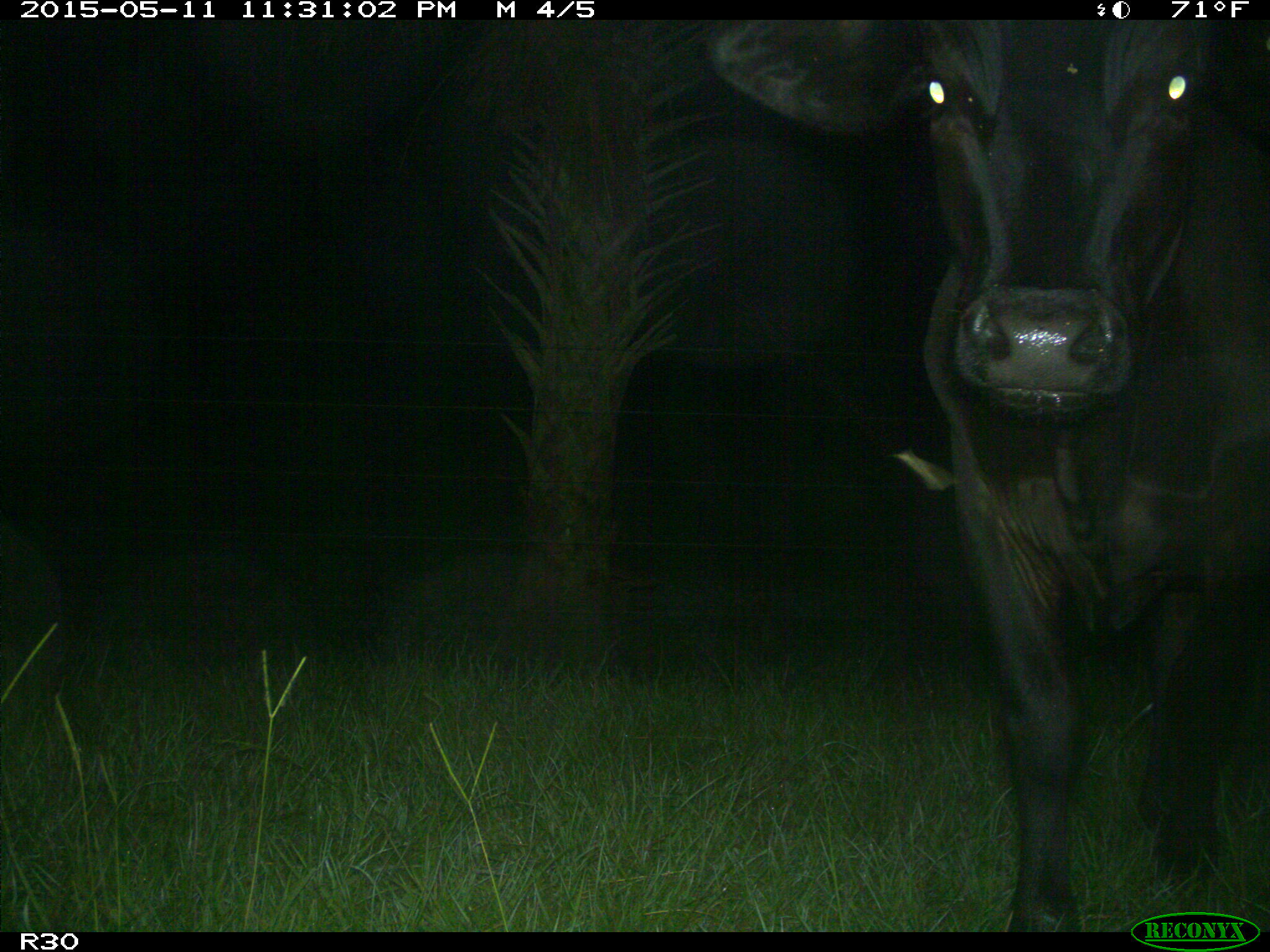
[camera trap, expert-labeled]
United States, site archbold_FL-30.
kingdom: Animalia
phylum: Chordata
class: Mammalia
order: Artiodactyla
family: Bovidae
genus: Bos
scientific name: Bos taurus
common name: domestic cow